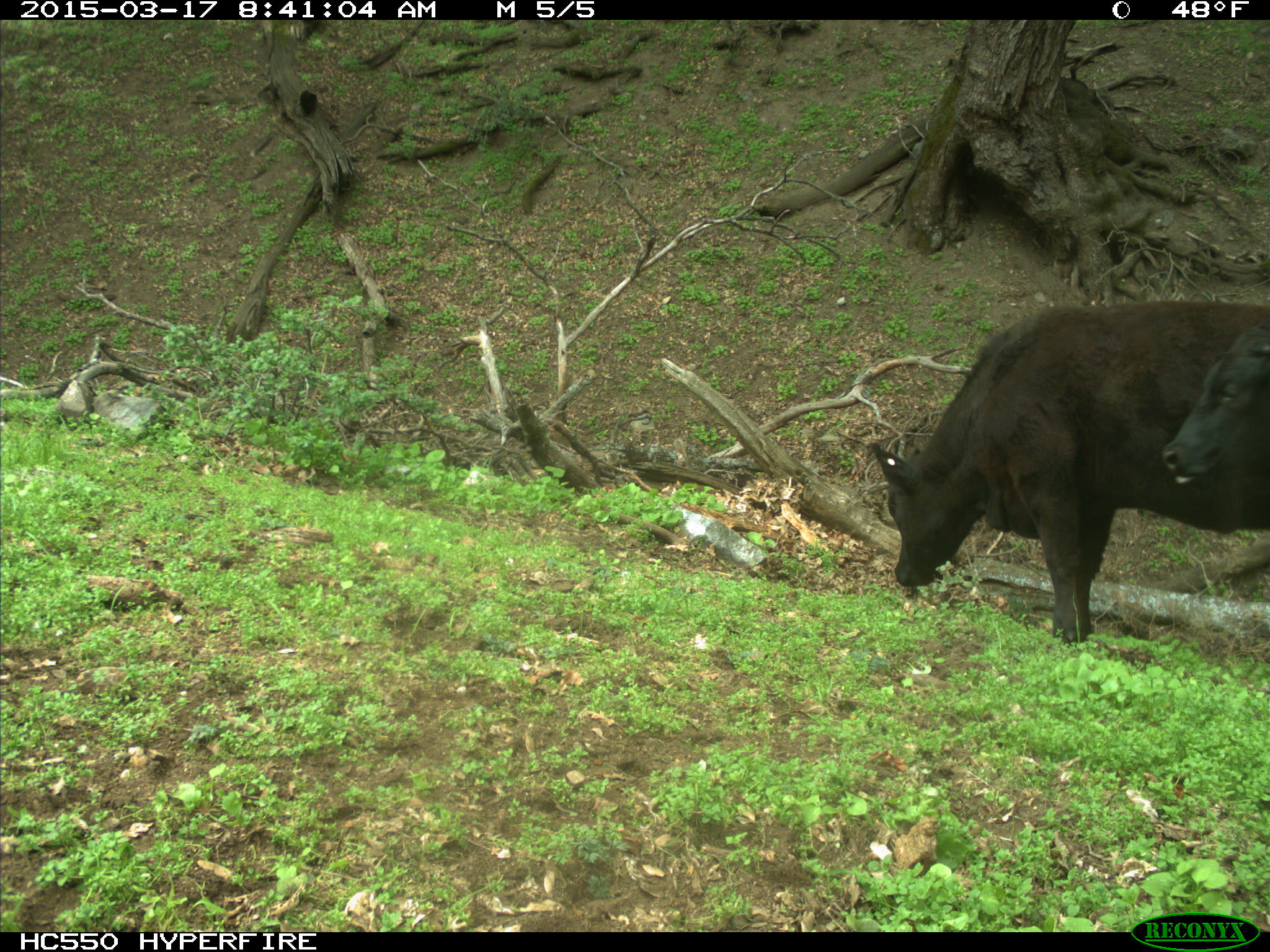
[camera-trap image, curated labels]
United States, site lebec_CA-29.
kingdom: Animalia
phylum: Chordata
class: Mammalia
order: Artiodactyla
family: Bovidae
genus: Bos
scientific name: Bos taurus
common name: domestic cow